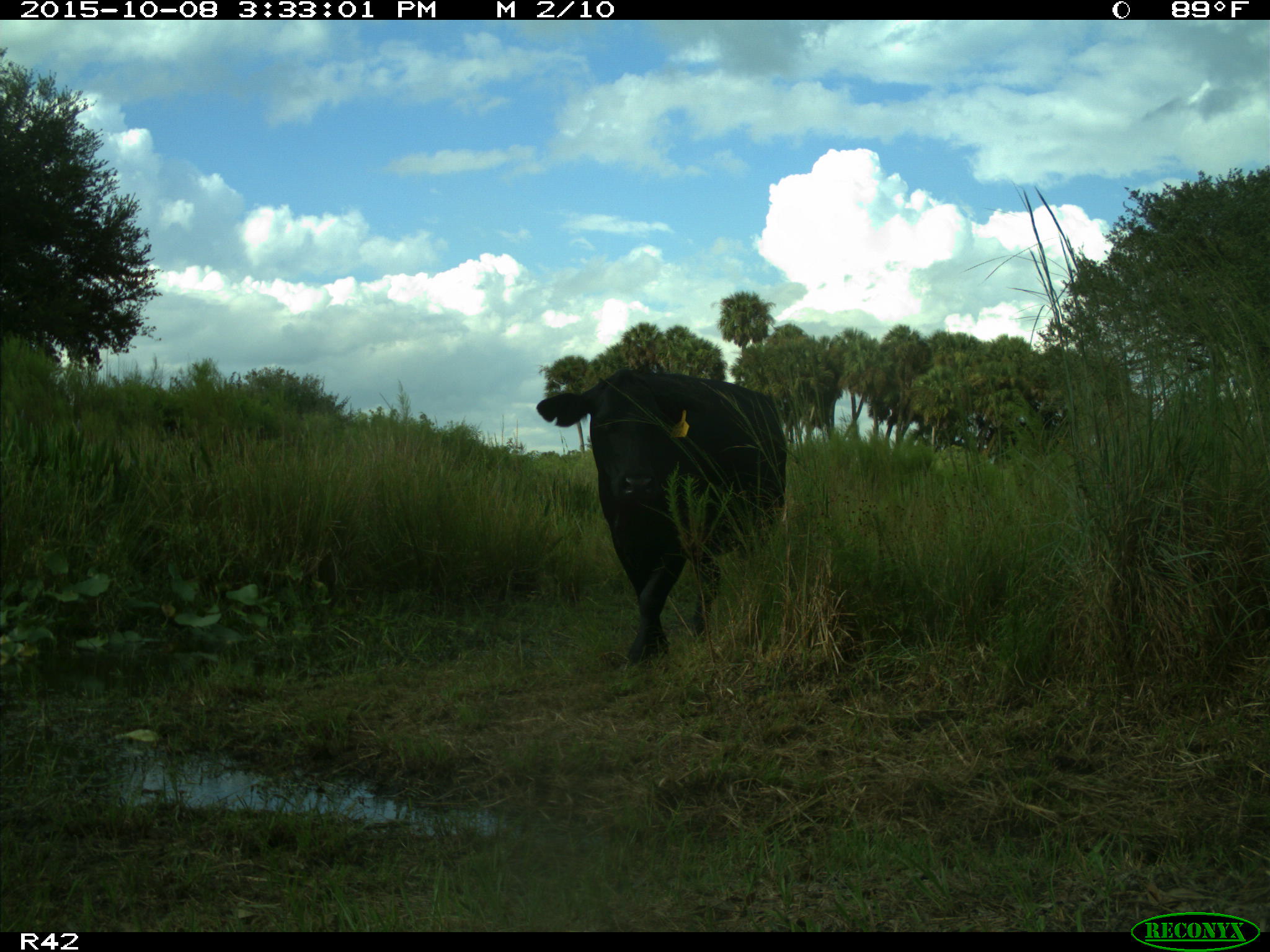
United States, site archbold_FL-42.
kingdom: Animalia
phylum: Chordata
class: Mammalia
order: Artiodactyla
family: Bovidae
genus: Bos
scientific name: Bos taurus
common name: domestic cow